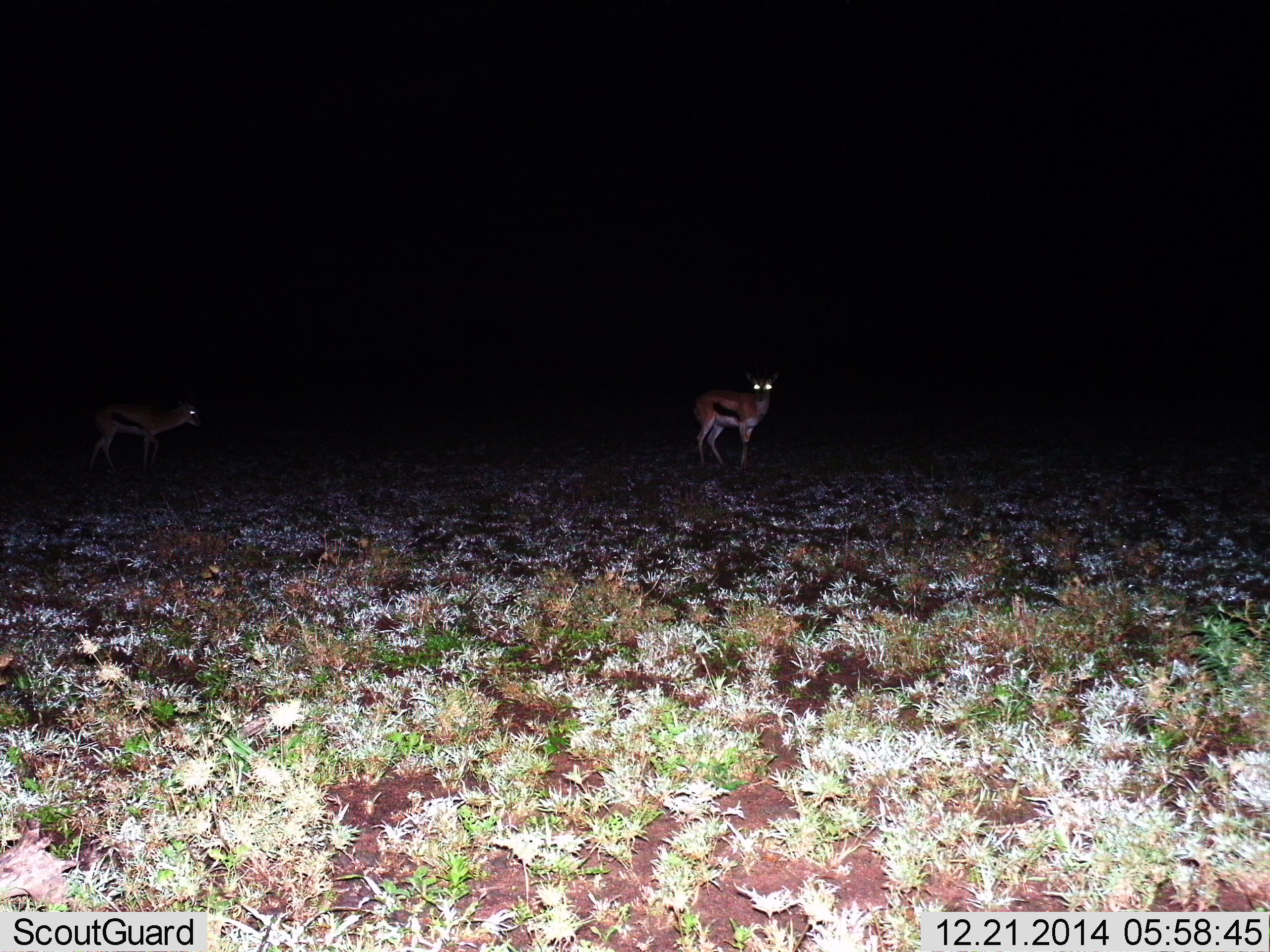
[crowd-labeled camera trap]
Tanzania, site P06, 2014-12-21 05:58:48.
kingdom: Animalia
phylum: Chordata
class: Mammalia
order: Artiodactyla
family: Bovidae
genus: Eudorcas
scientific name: Eudorcas thomsonii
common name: thomson's gazelle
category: gazellethomsons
Gazellethomsons (thomson's gazelle) (Eudorcas thomsonii), count 2. Behavior (volunteer vote fractions): standing 80%, resting 0%, moving 70%, interacting 0%. Young present (vote fraction): 0%. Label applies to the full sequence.